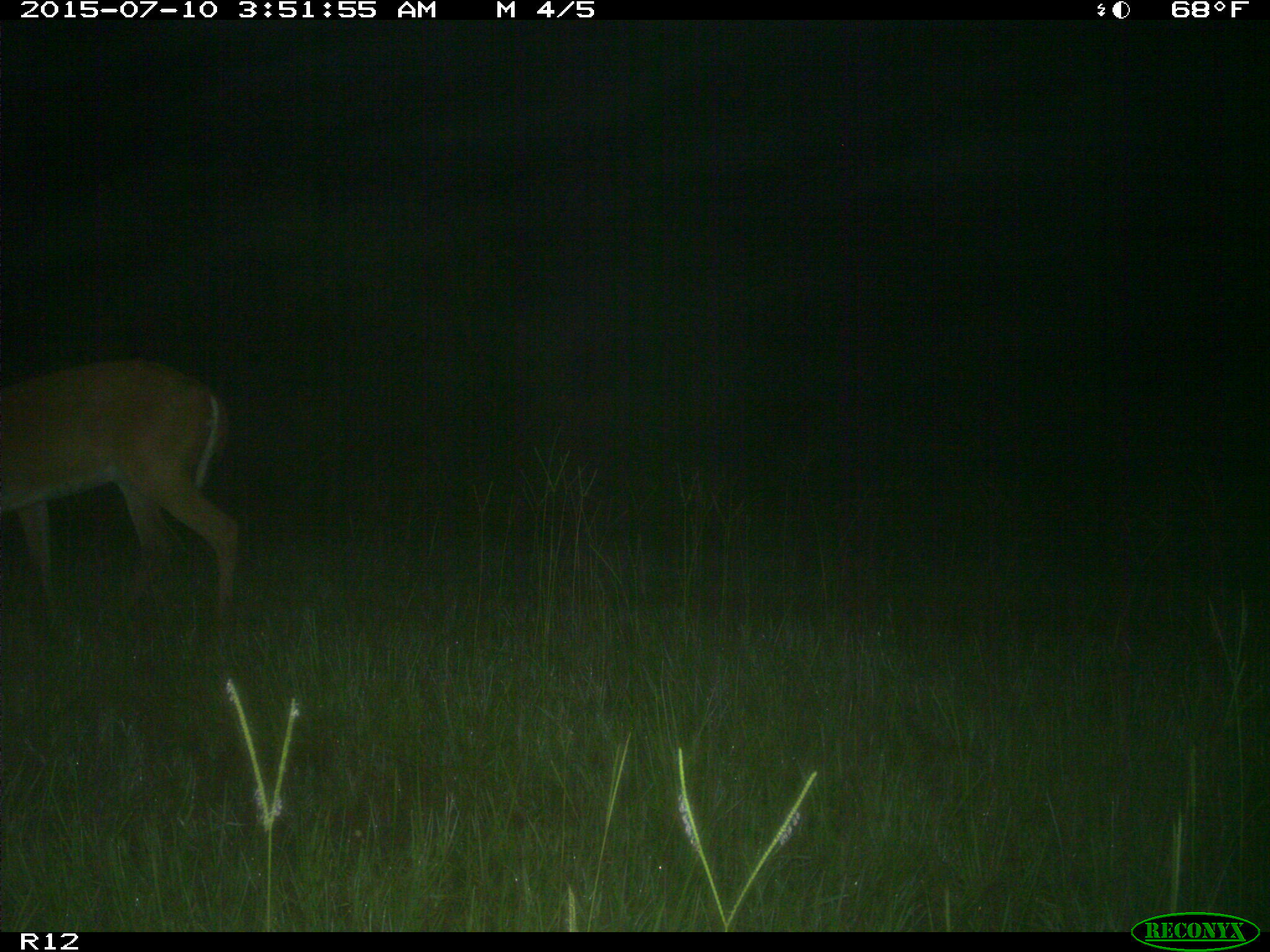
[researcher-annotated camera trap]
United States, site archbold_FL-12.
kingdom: Animalia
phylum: Chordata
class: Mammalia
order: Artiodactyla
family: Cervidae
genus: Odocoileus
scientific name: Odocoileus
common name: deer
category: unidentified deer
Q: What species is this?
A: Unidentified deer (deer) (Odocoileus).